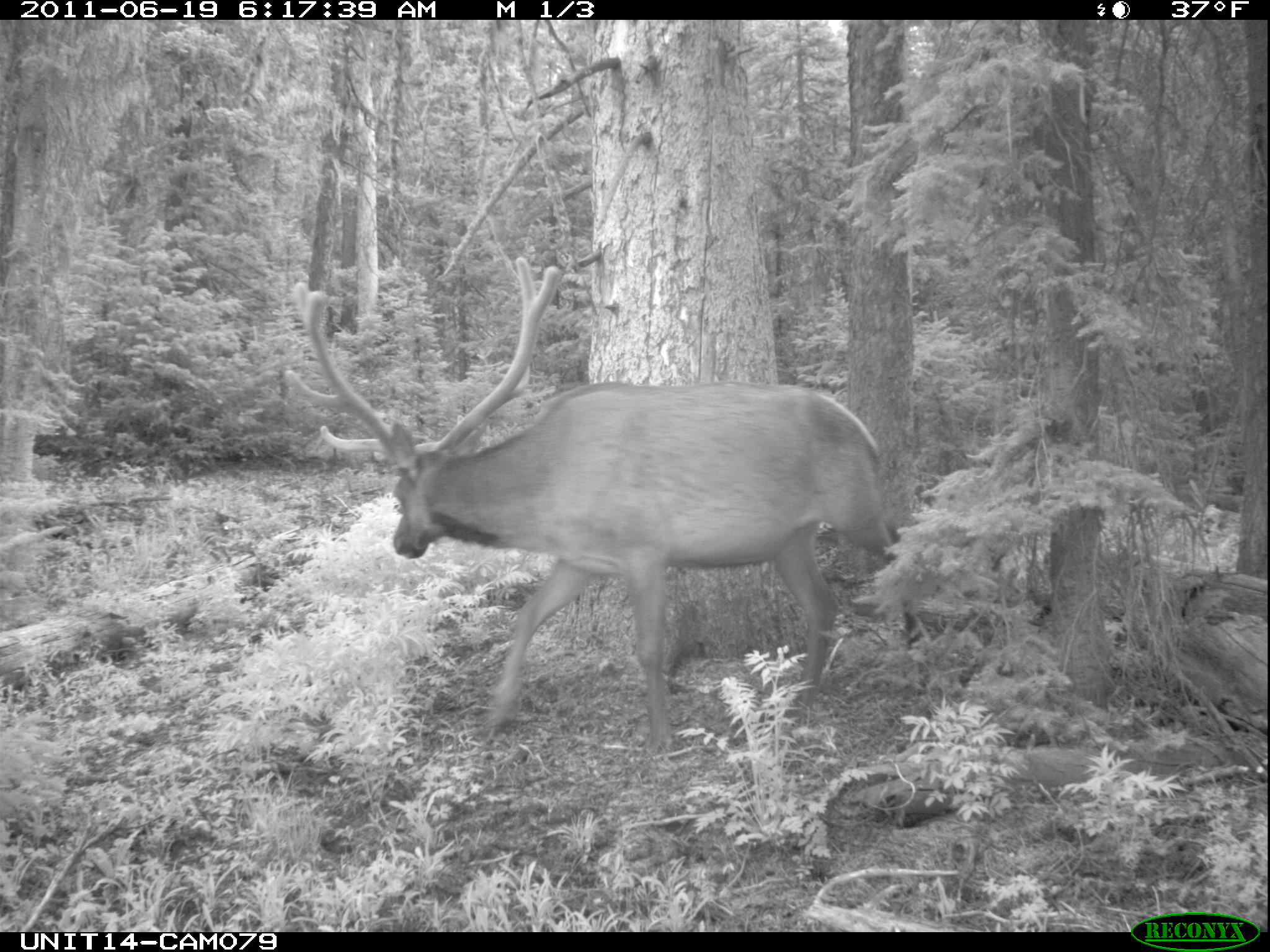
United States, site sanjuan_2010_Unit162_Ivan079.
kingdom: Animalia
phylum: Chordata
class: Mammalia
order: Artiodactyla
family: Cervidae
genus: Cervus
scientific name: Cervus elaphus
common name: red deer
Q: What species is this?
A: Cervus elaphus (red deer).